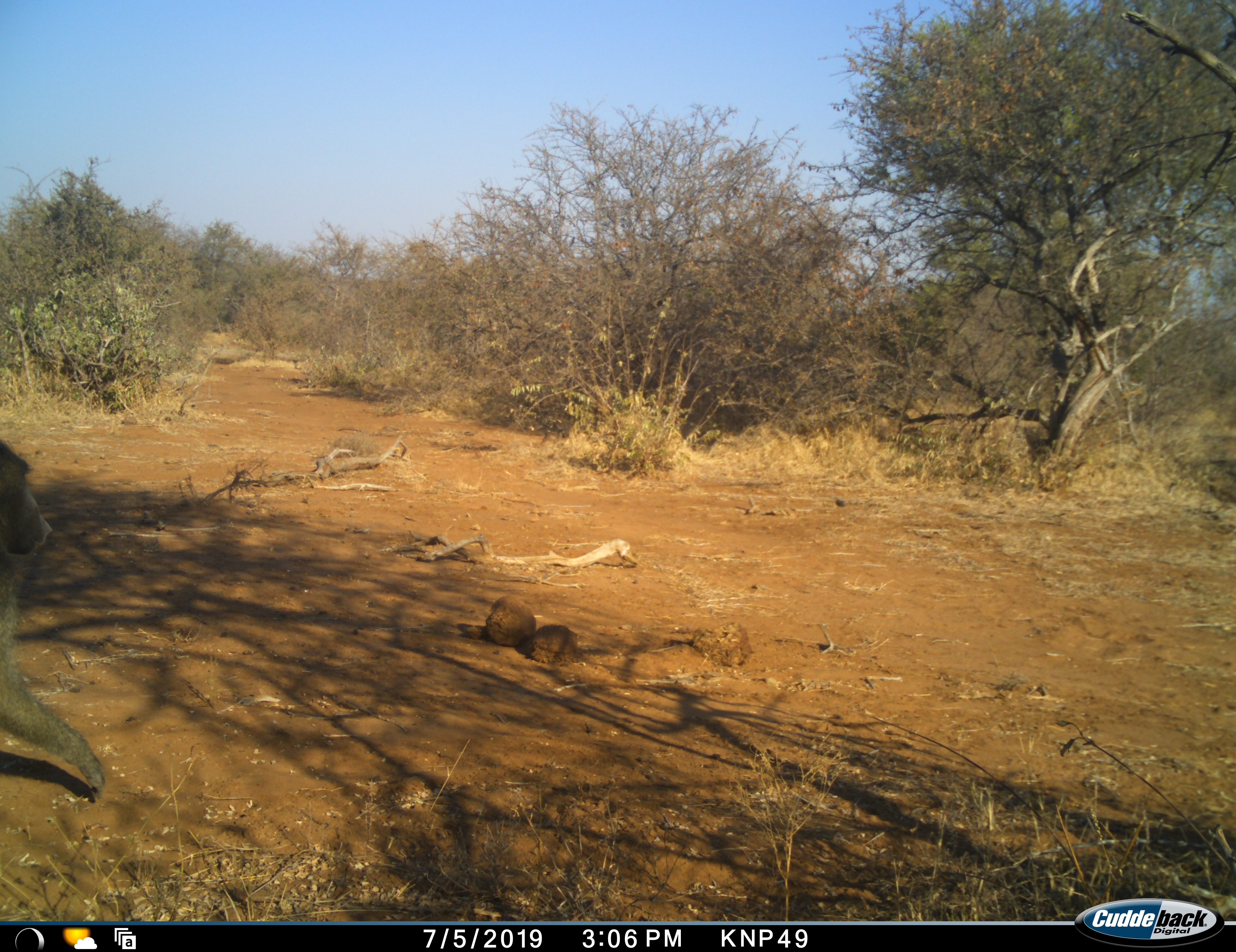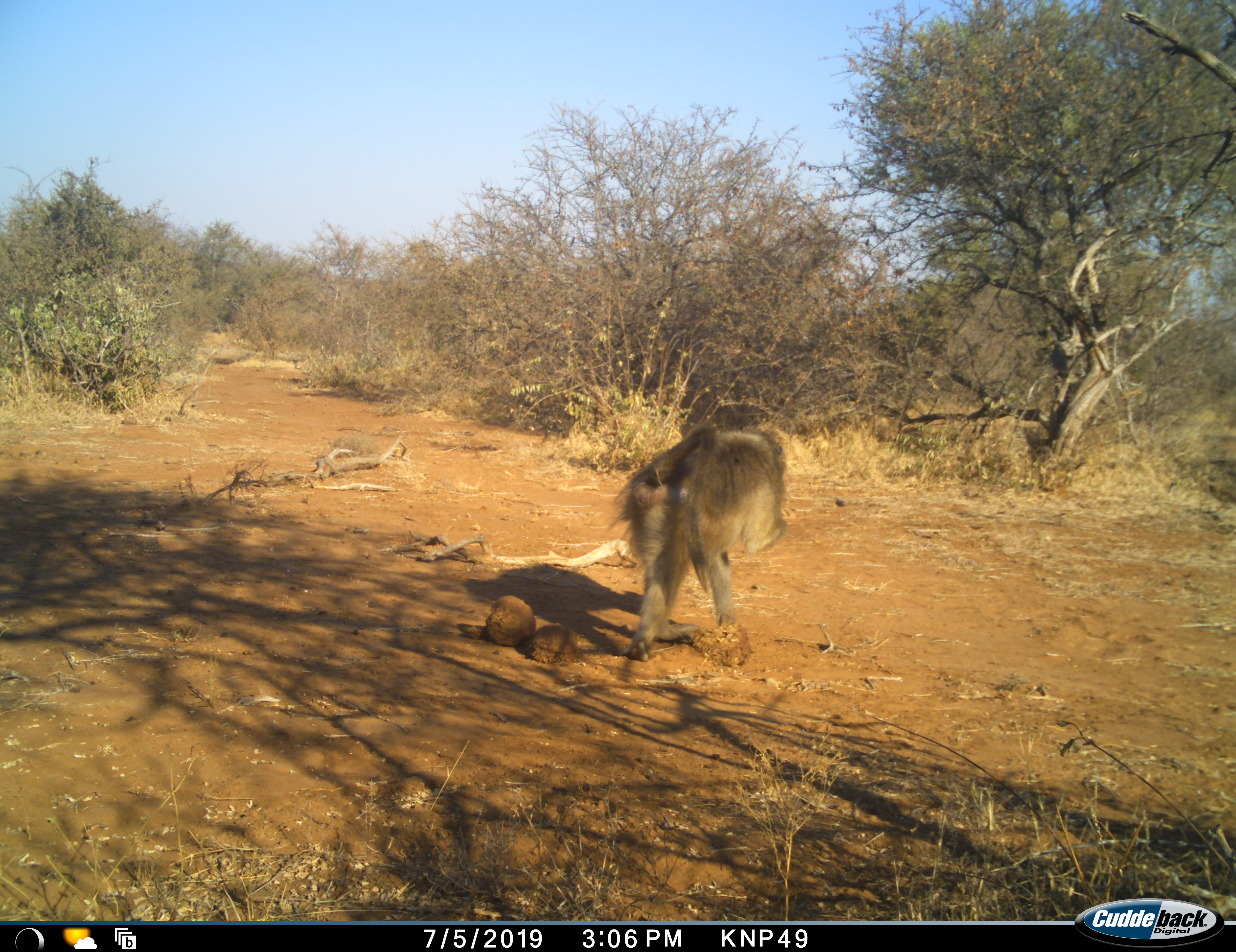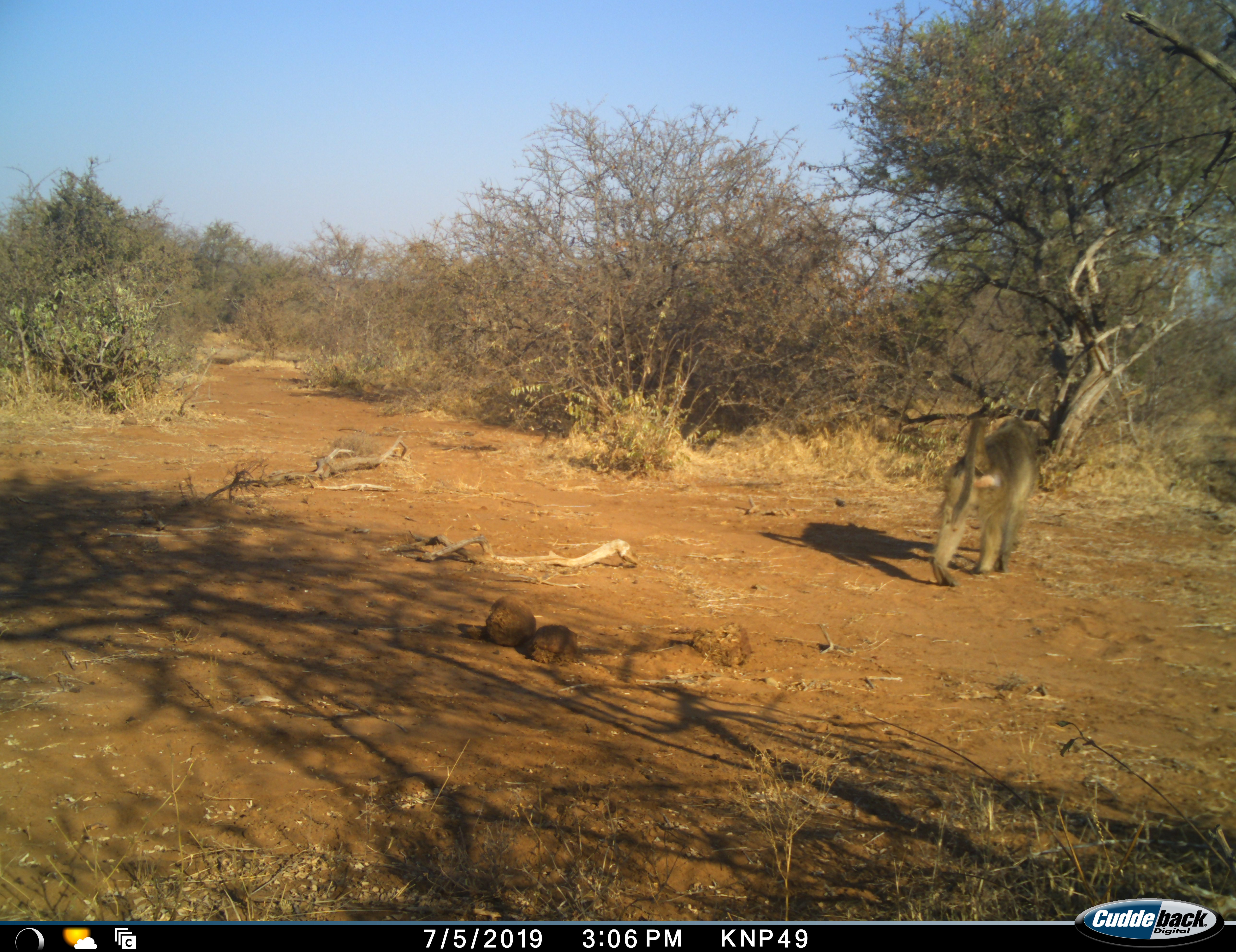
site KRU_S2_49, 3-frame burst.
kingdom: Animalia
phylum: Chordata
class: Mammalia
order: Primates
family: Cercopithecidae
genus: Papio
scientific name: Papio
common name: baboon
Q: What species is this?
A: Baboon (Papio).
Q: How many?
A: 1.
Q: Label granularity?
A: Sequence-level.